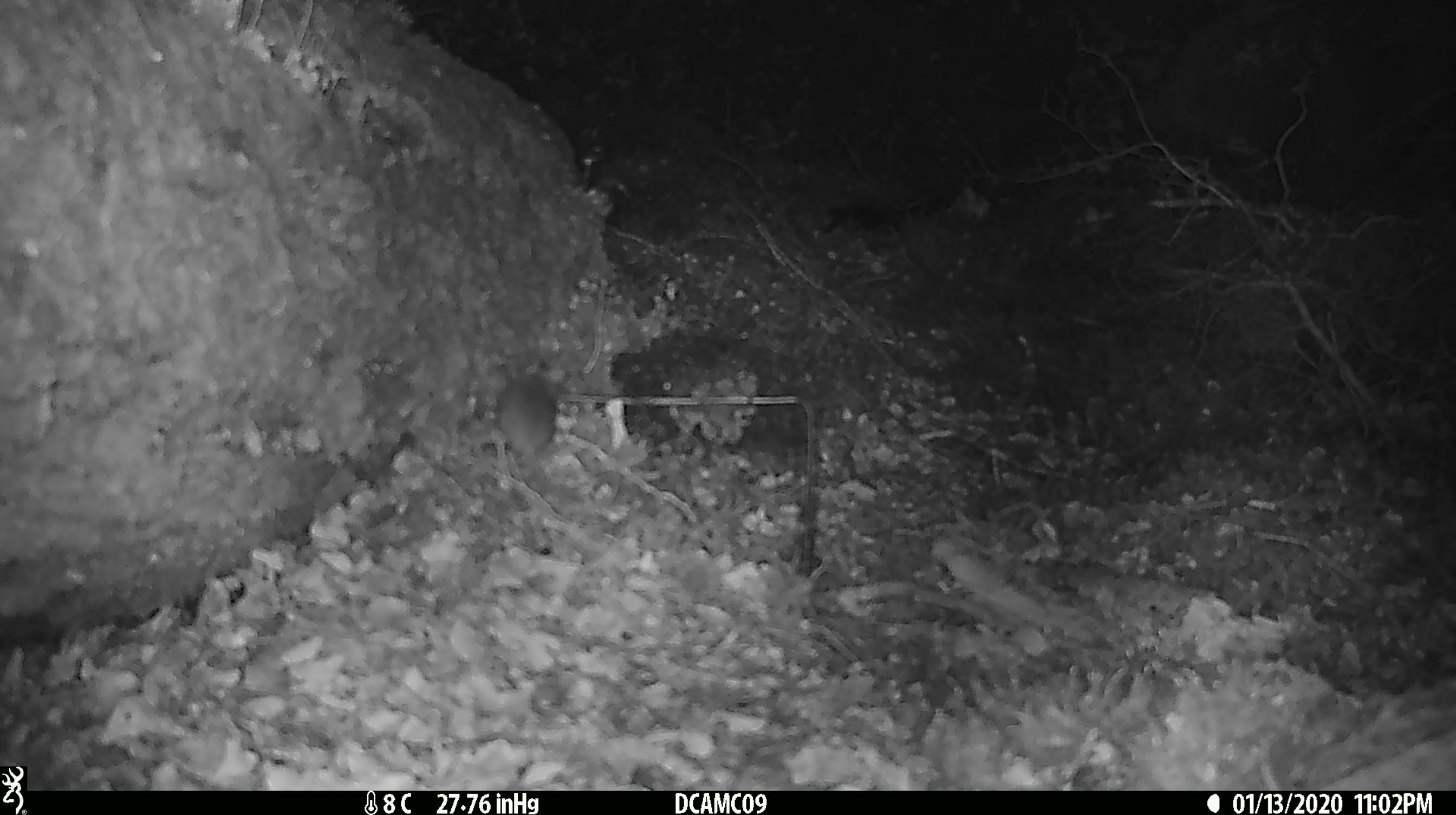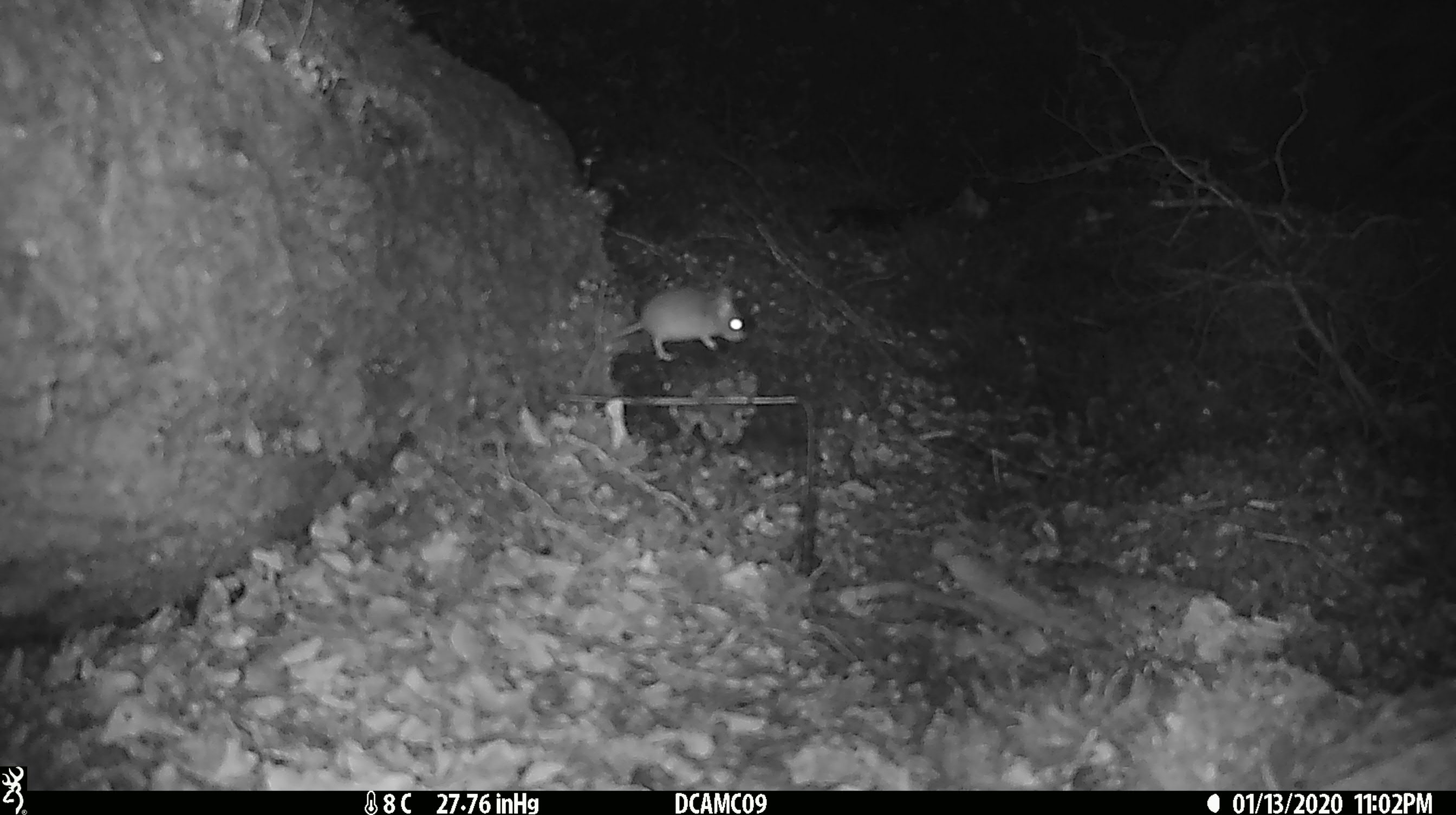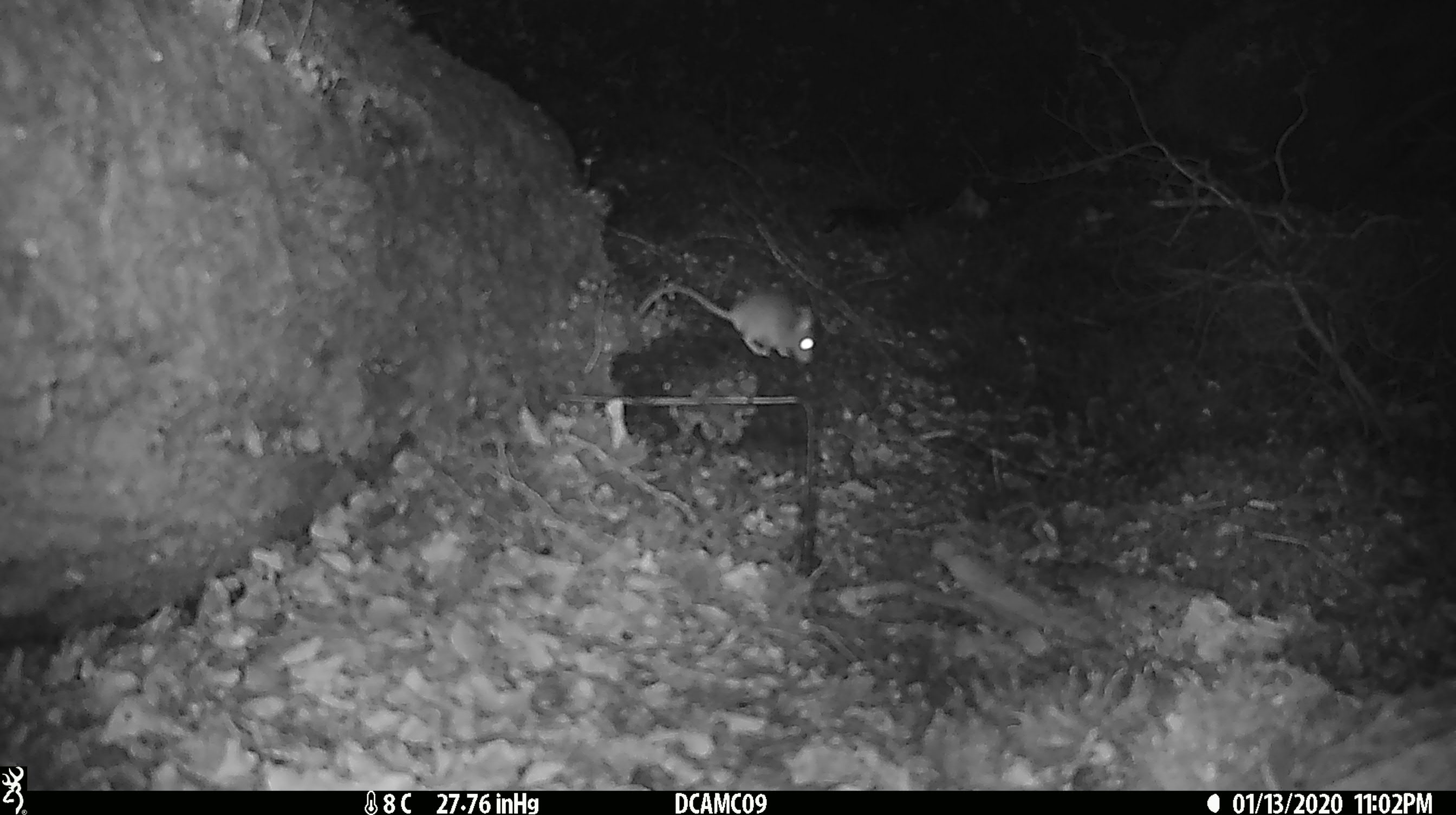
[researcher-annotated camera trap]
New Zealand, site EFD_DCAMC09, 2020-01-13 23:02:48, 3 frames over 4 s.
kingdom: Animalia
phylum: Chordata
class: Mammalia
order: Rodentia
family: Muridae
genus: Mus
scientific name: Mus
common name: mouse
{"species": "mouse (Mus)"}